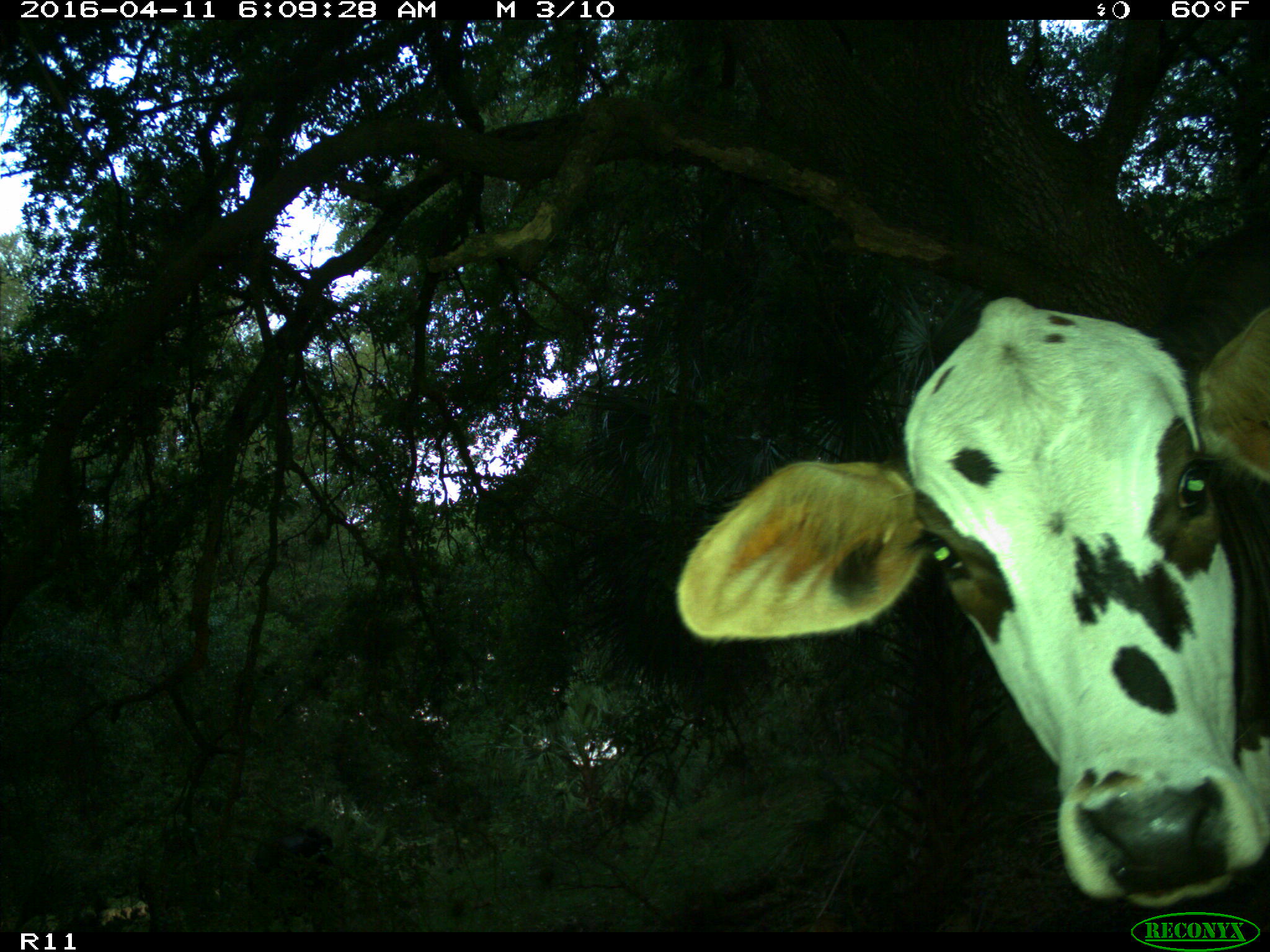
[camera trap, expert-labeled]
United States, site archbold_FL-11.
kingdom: Animalia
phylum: Chordata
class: Mammalia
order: Artiodactyla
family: Bovidae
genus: Bos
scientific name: Bos taurus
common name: domestic cow